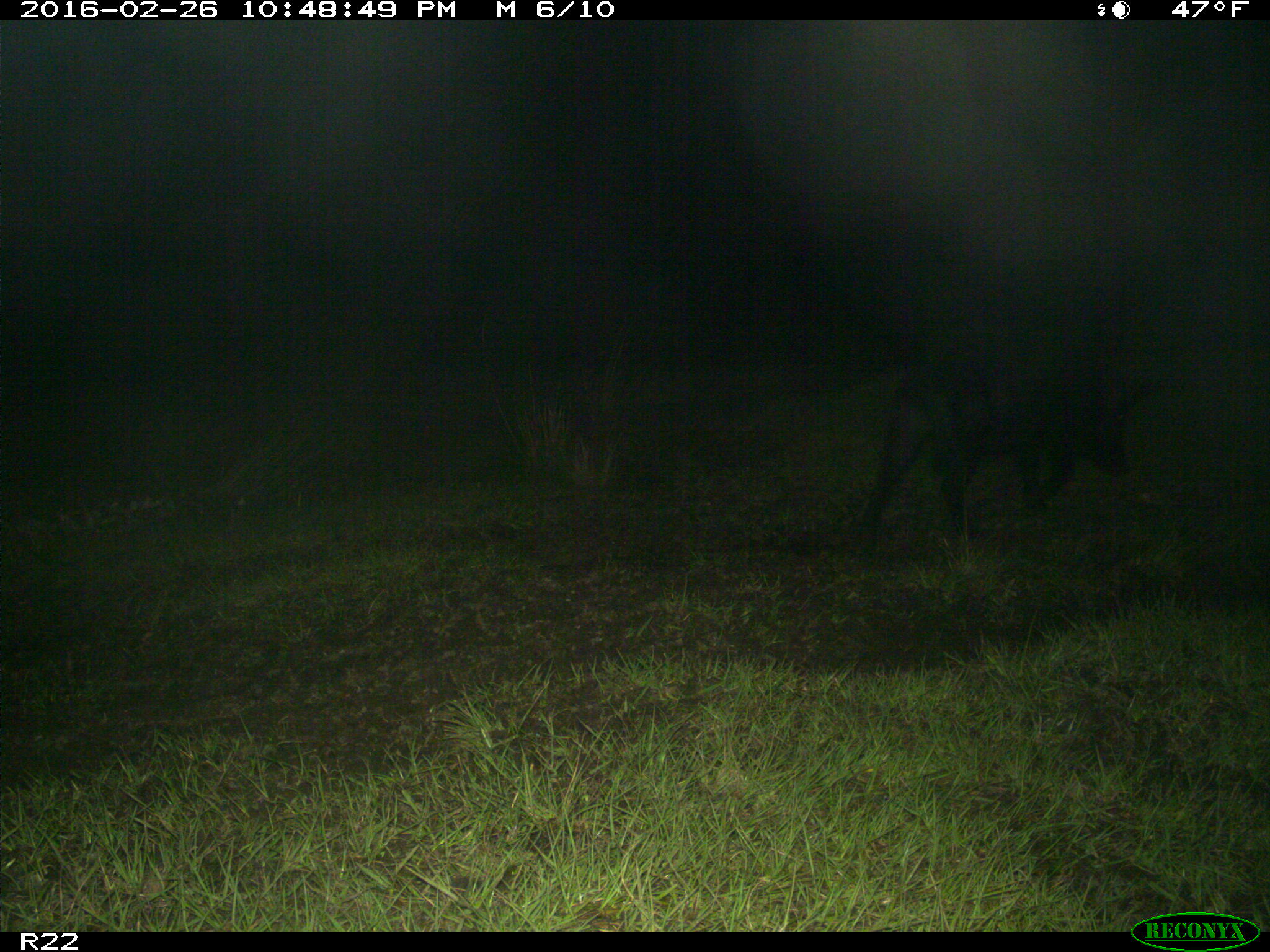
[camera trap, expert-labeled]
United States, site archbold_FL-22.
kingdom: Animalia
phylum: Chordata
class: Mammalia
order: Artiodactyla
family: Suidae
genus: Sus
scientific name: Sus scrofa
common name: wild boar